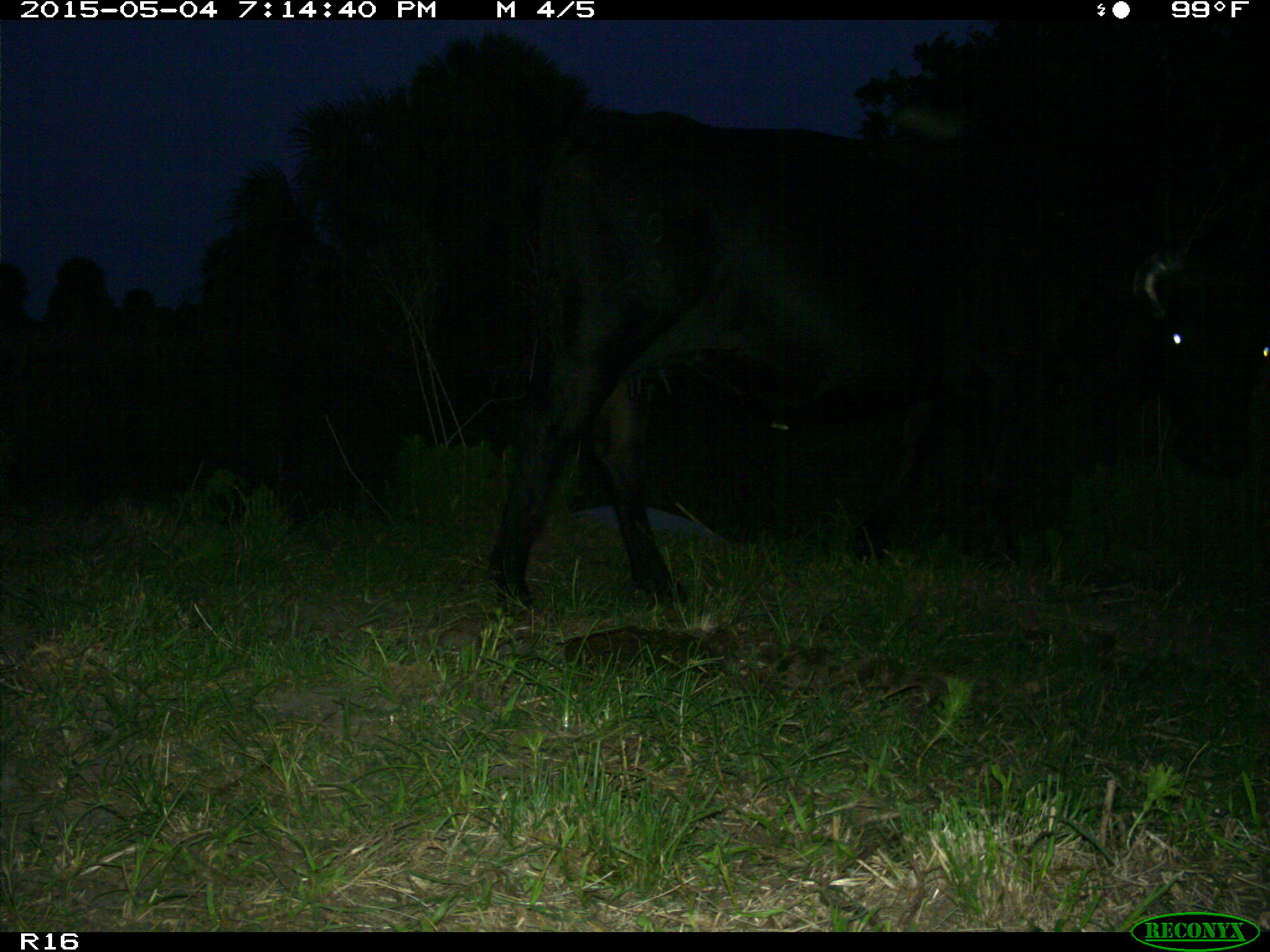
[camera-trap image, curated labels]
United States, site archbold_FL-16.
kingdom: Animalia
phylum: Chordata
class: Mammalia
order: Artiodactyla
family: Bovidae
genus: Bos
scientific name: Bos taurus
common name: domestic cow